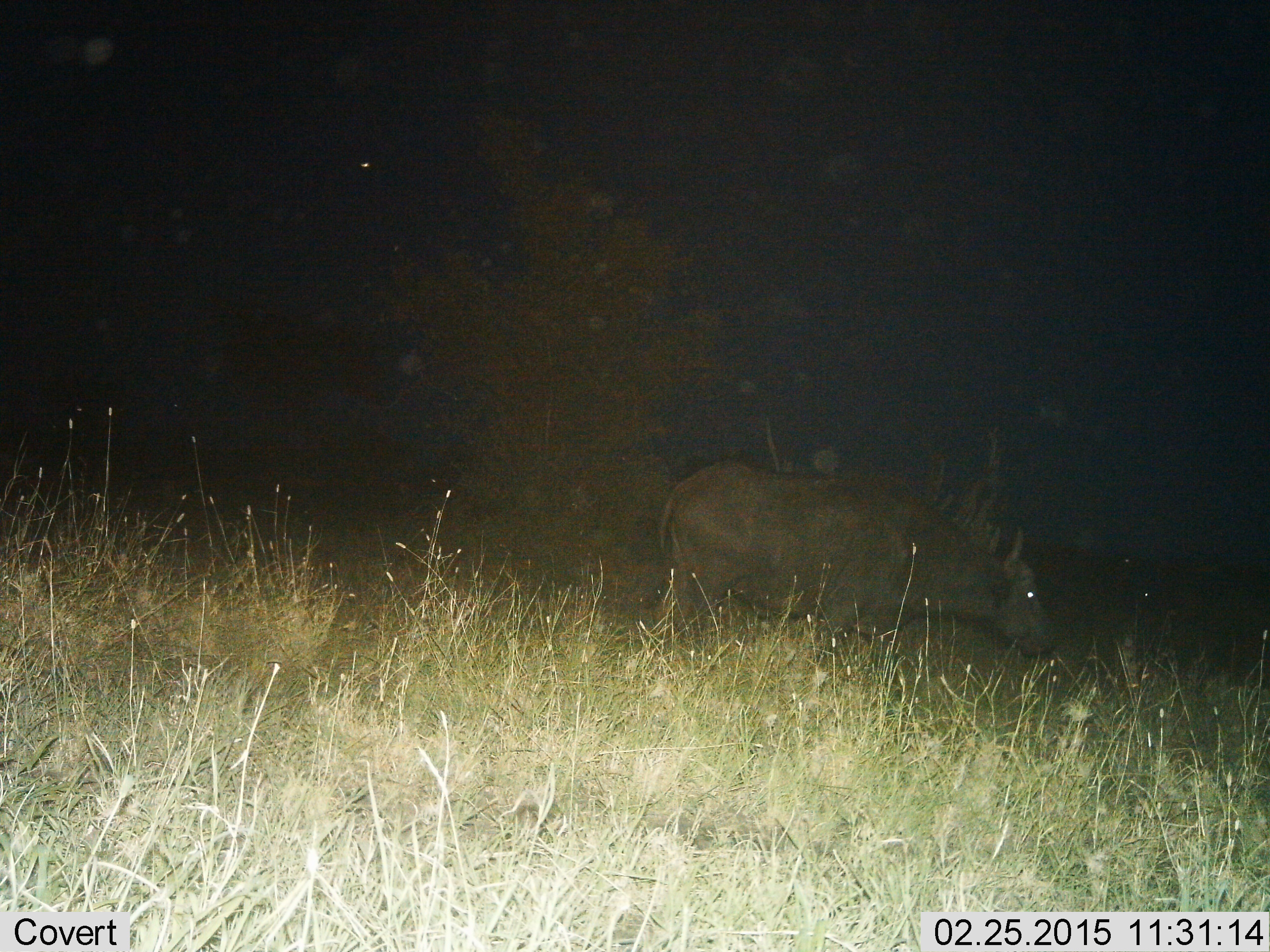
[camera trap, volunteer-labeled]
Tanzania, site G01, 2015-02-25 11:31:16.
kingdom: Animalia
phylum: Chordata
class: Mammalia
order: Artiodactyla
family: Bovidae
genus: Syncerus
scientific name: Syncerus caffer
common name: cape buffalo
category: buffalo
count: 1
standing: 30%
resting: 0%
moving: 70%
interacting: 0%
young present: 0%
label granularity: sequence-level